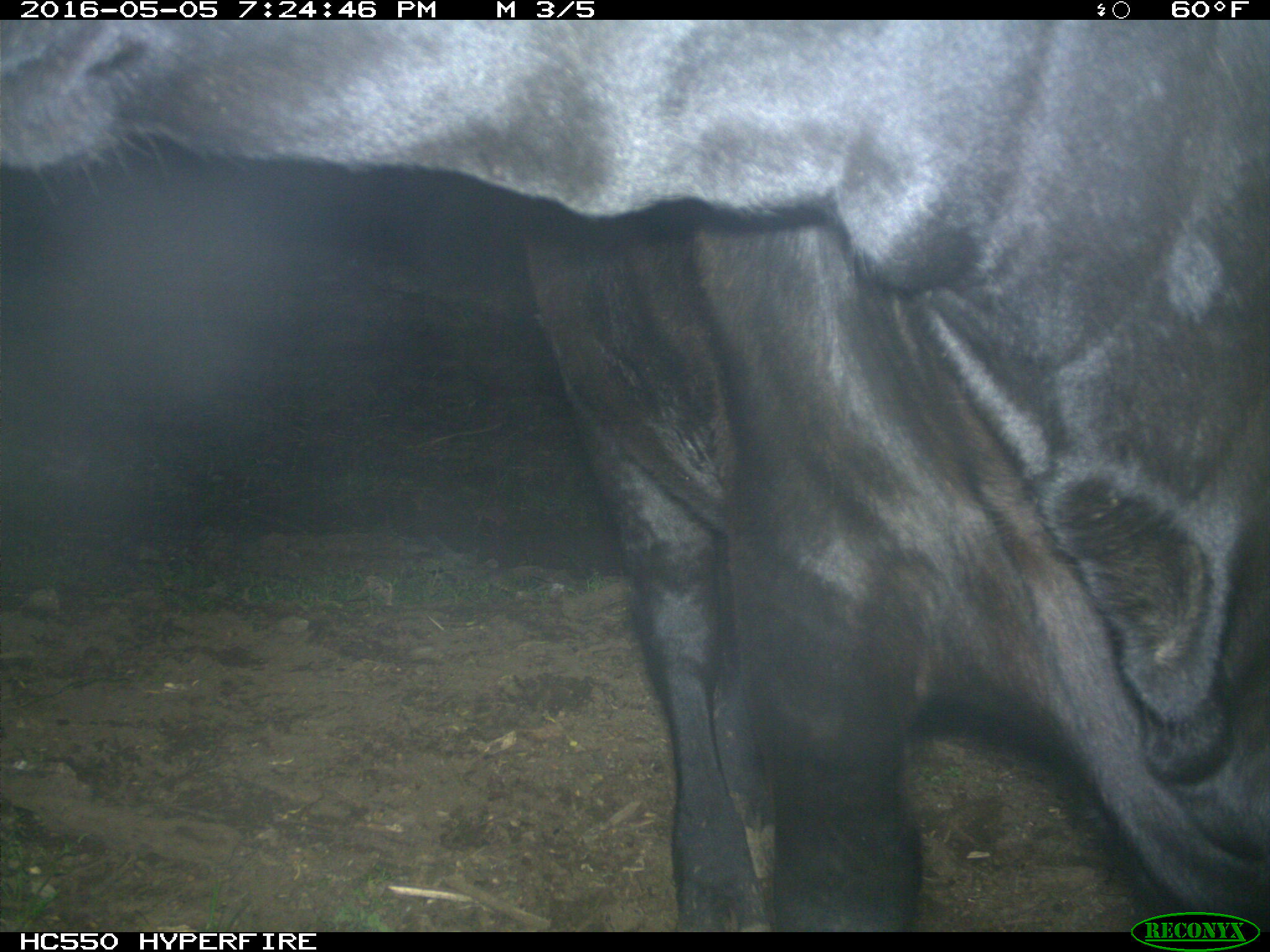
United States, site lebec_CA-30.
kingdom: Animalia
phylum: Chordata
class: Mammalia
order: Artiodactyla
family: Bovidae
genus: Bos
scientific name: Bos taurus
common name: domestic cow